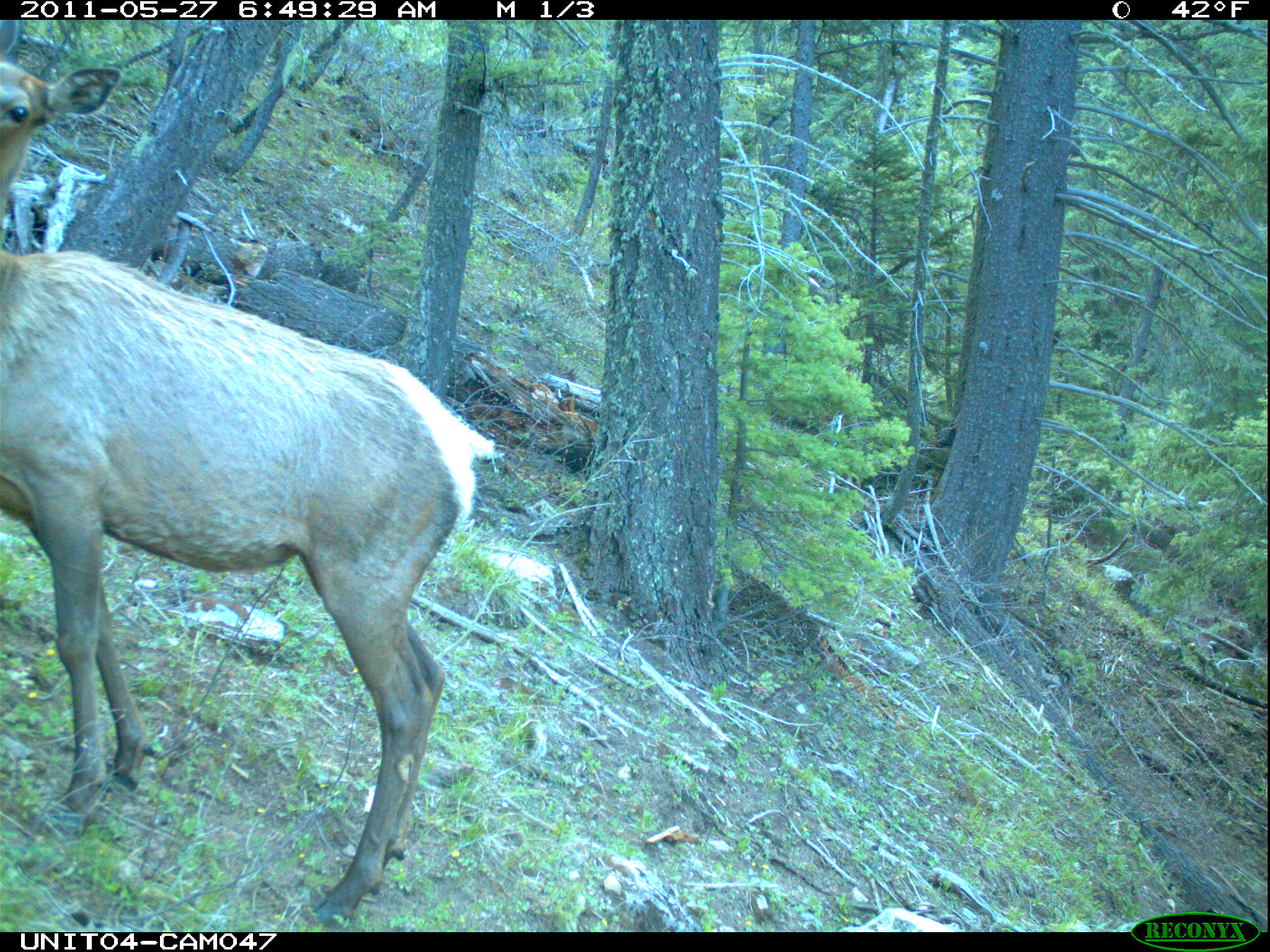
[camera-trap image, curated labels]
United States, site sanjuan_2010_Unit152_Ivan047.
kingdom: Animalia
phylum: Chordata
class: Mammalia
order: Artiodactyla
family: Cervidae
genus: Cervus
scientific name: Cervus elaphus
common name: red deer